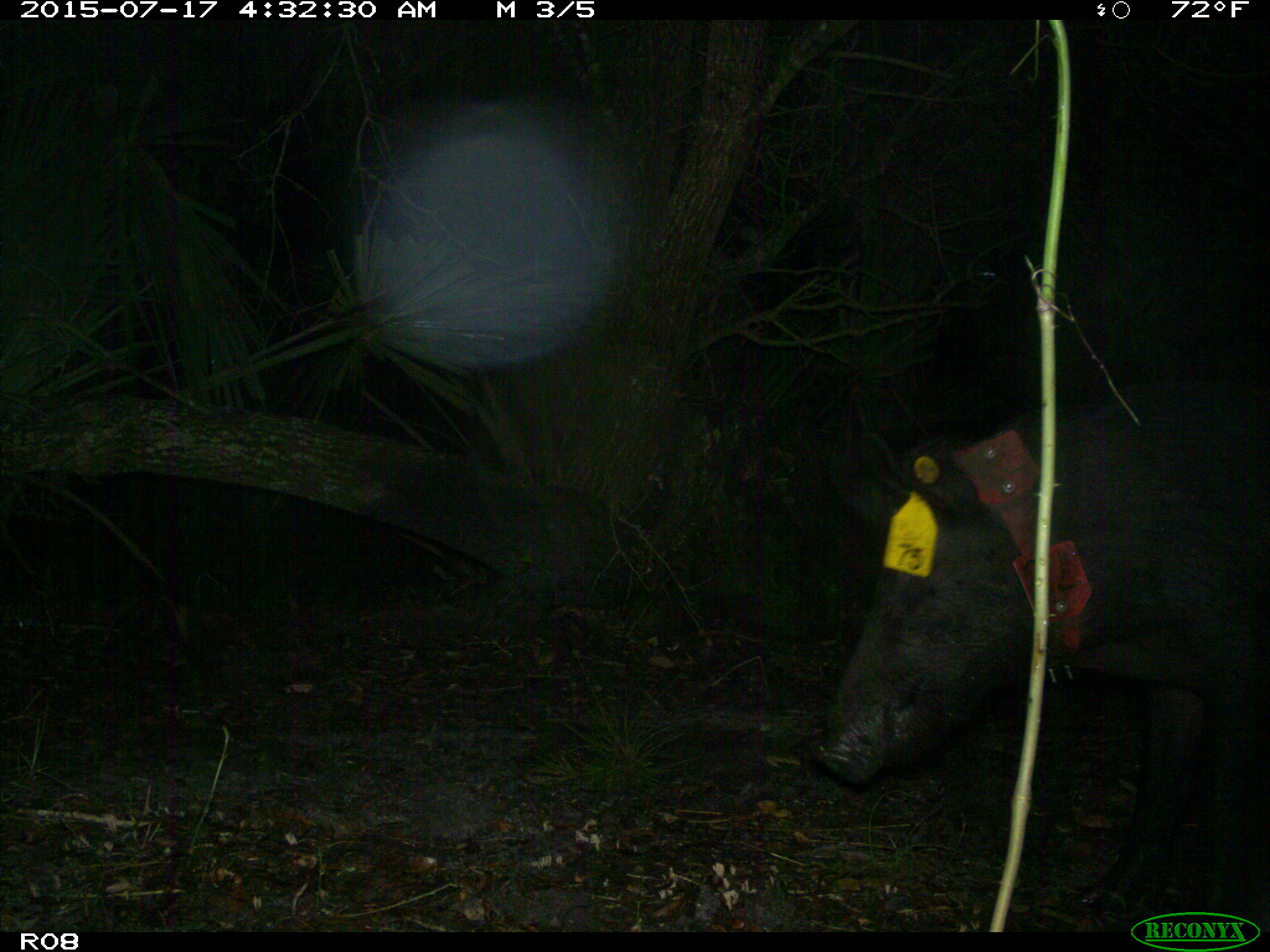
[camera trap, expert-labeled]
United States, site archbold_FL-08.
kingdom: Animalia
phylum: Chordata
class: Mammalia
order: Artiodactyla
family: Suidae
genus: Sus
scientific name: Sus scrofa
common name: wild boar